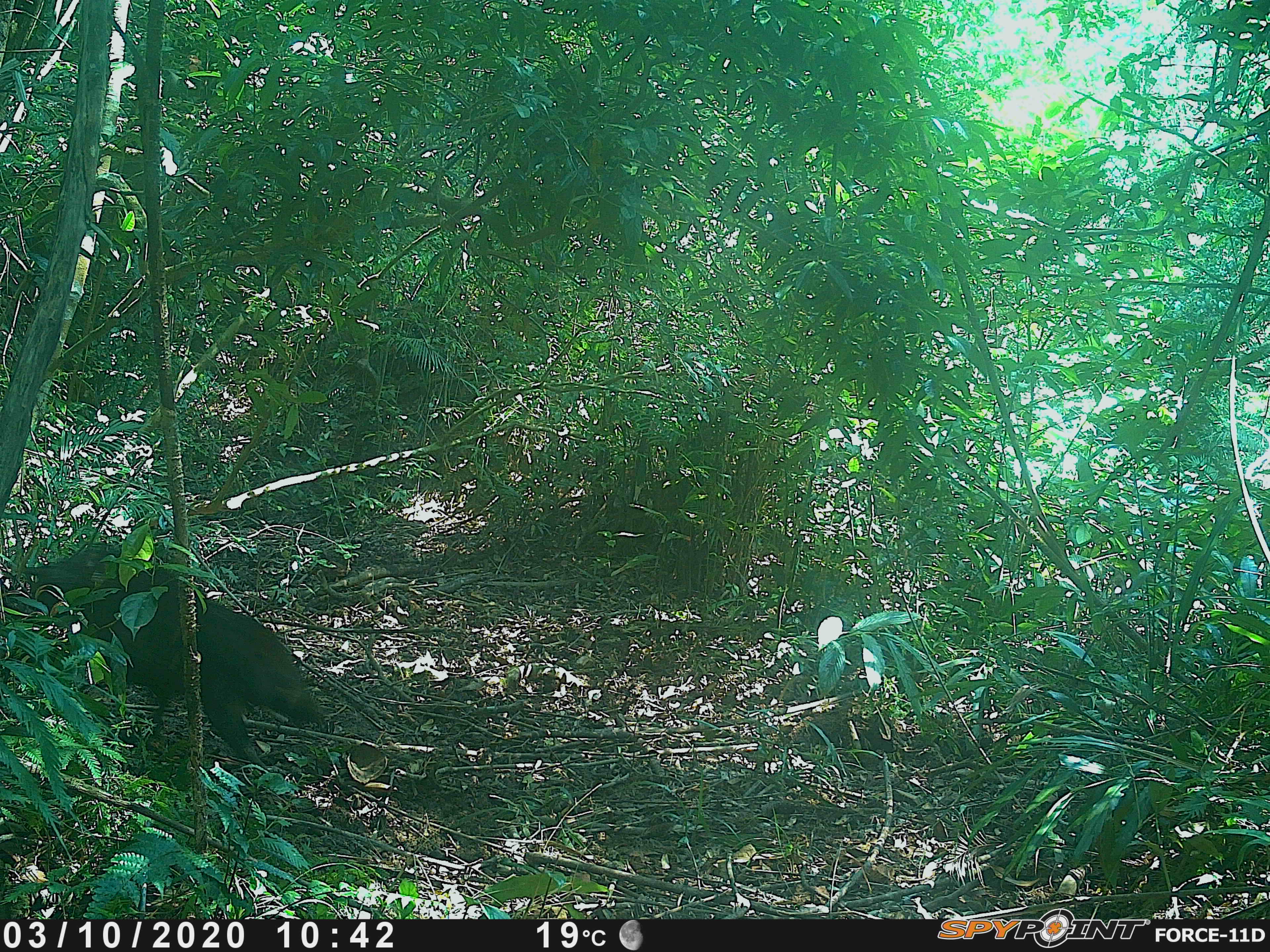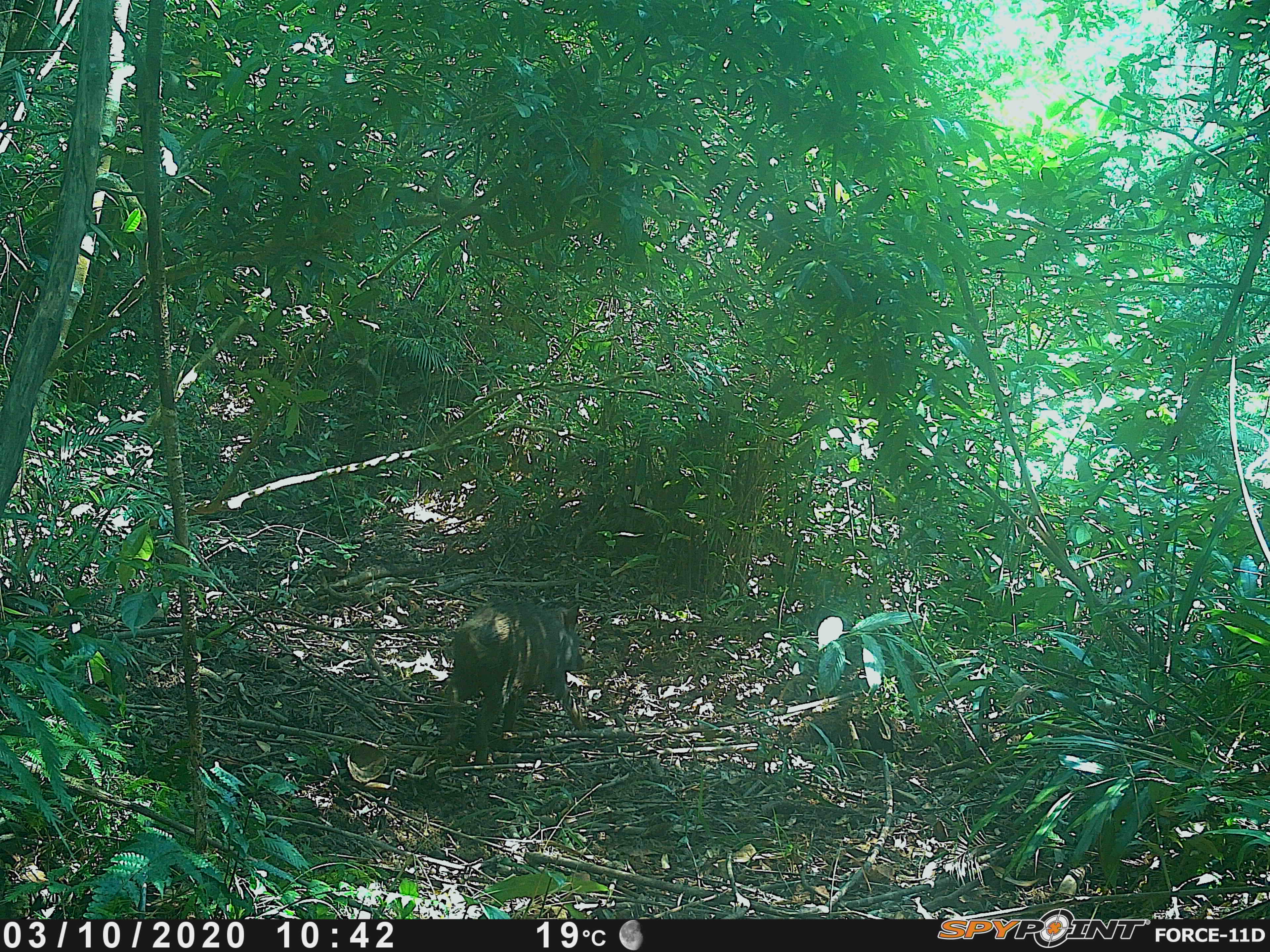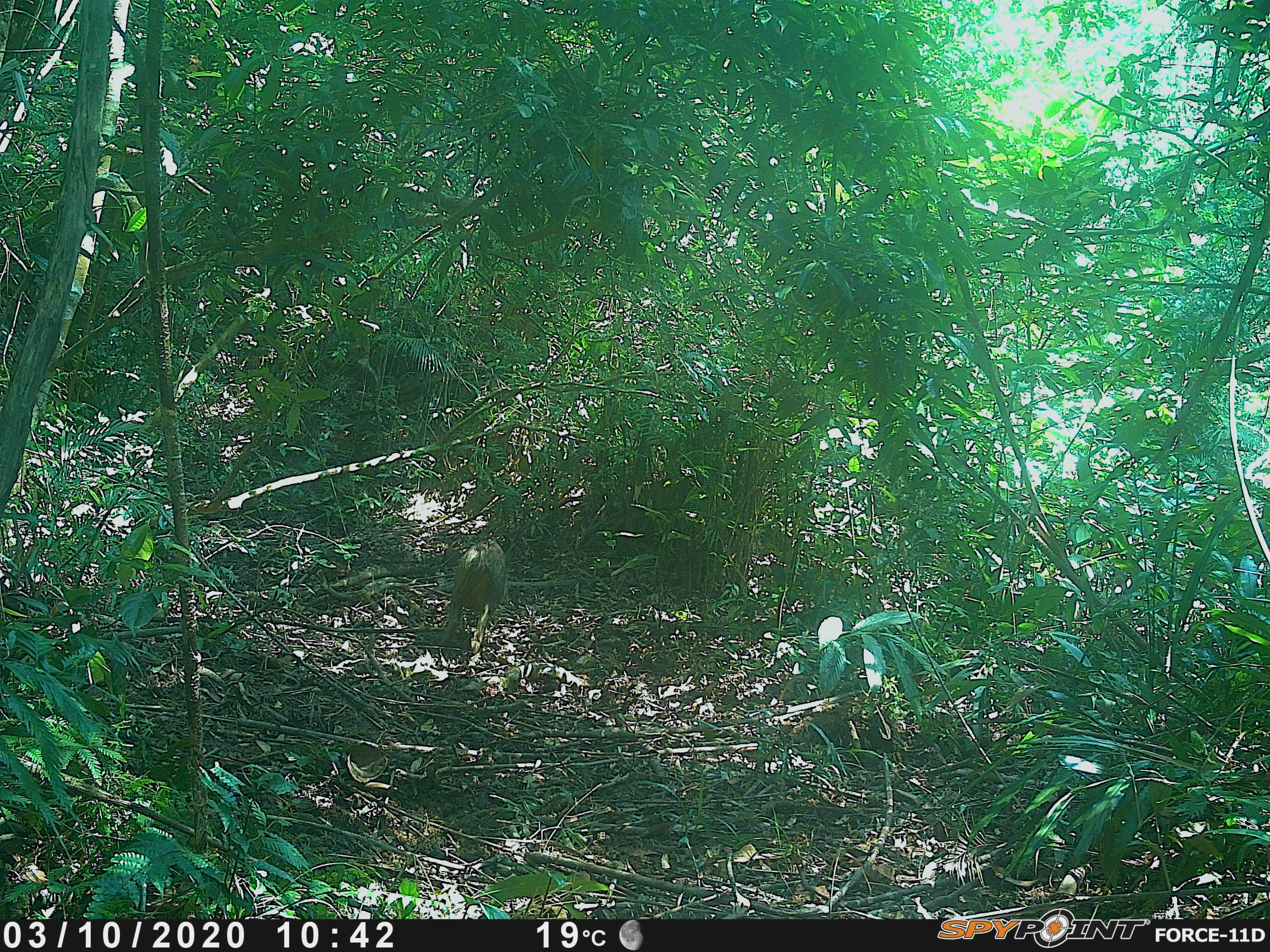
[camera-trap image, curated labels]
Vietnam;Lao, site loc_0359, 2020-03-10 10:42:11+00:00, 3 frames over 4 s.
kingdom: Animalia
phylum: Chordata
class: Mammalia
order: Artiodactyla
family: Suidae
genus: Sus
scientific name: Sus scrofa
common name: eurasian wild pig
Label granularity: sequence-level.